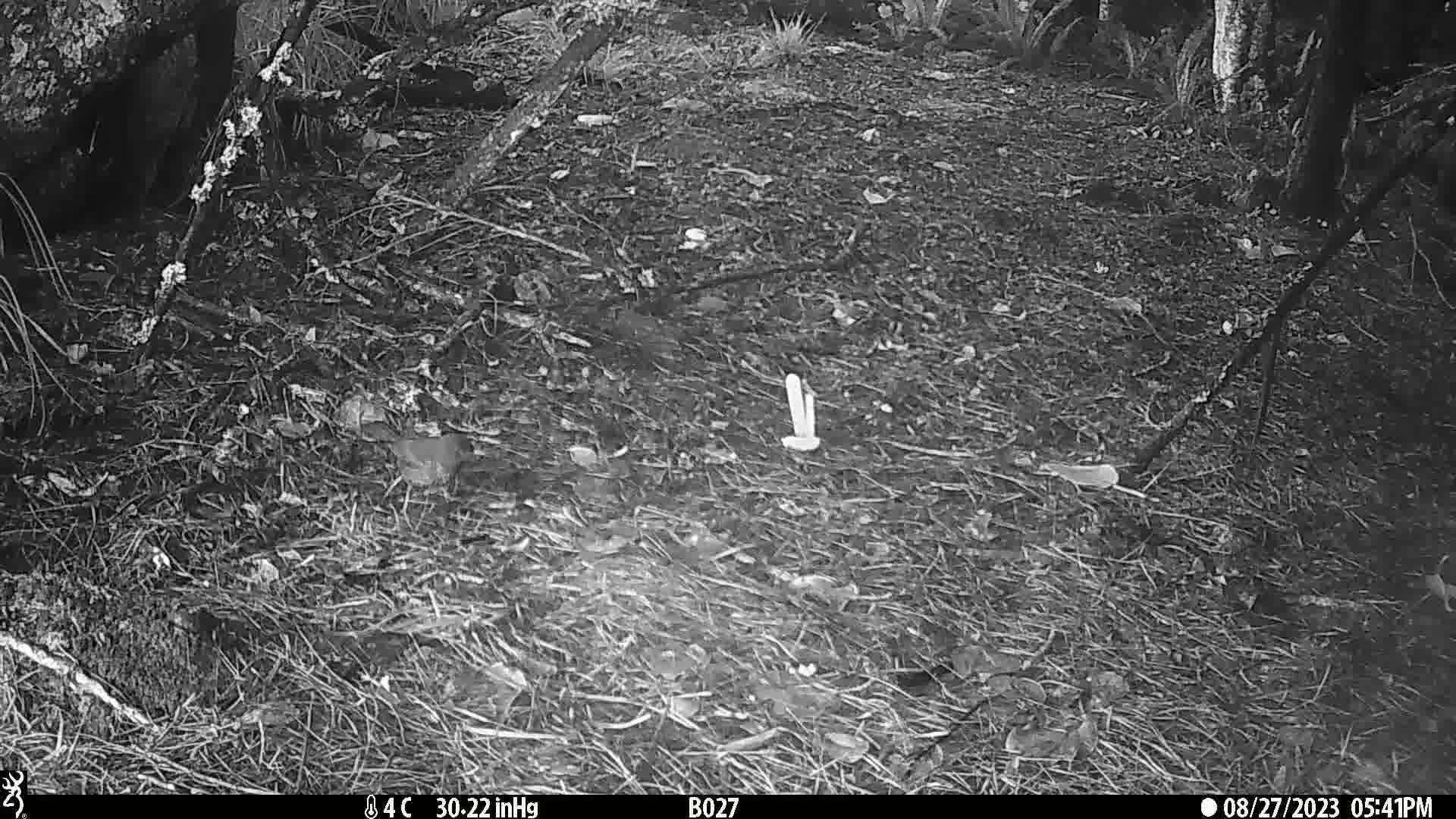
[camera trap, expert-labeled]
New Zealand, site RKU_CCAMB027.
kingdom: Animalia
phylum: Chordata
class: Aves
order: Passeriformes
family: Turdidae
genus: Turdus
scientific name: Turdus merula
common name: eurasian blackbird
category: blackbird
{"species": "blackbird (eurasian blackbird) (Turdus merula)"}